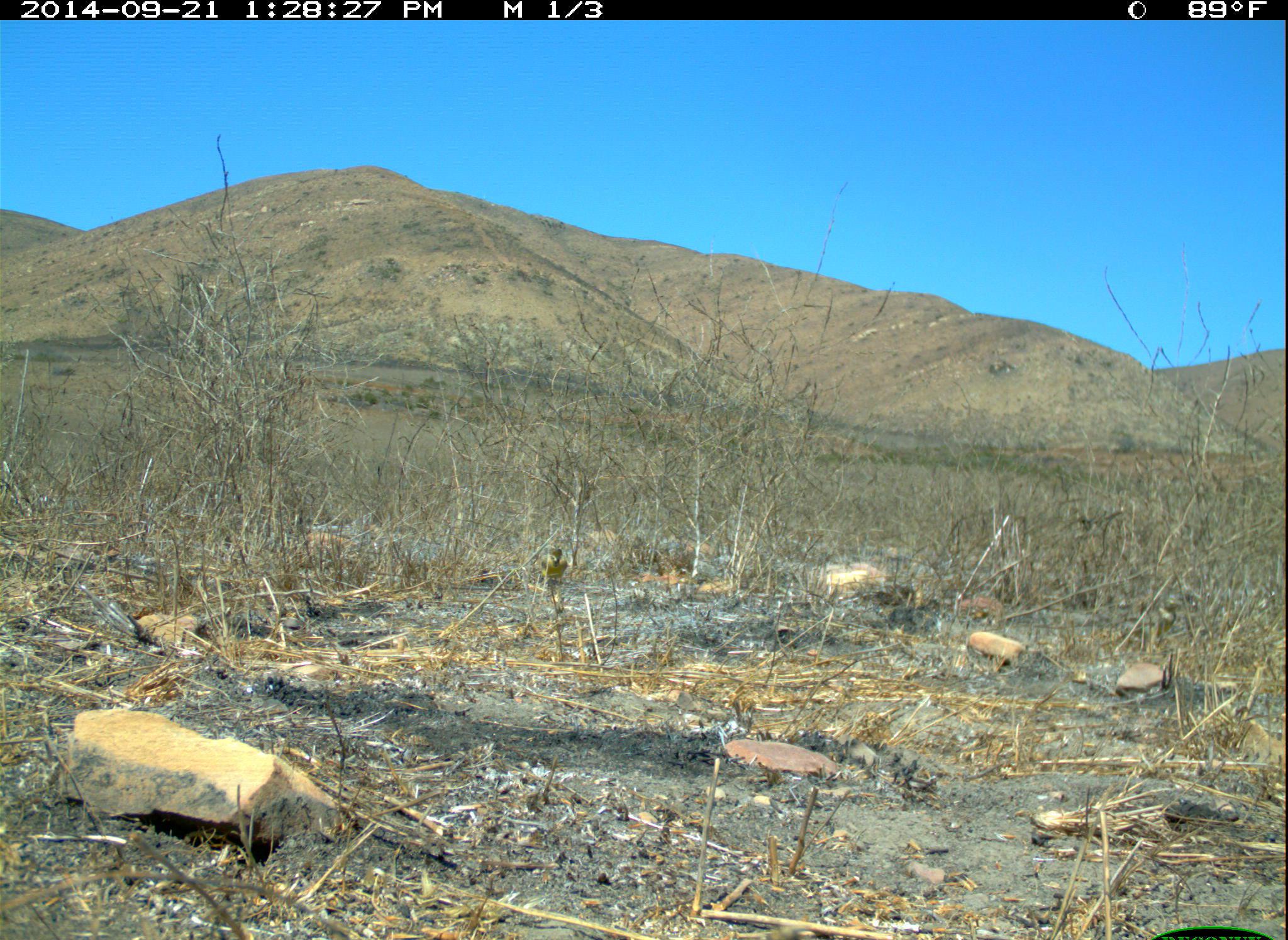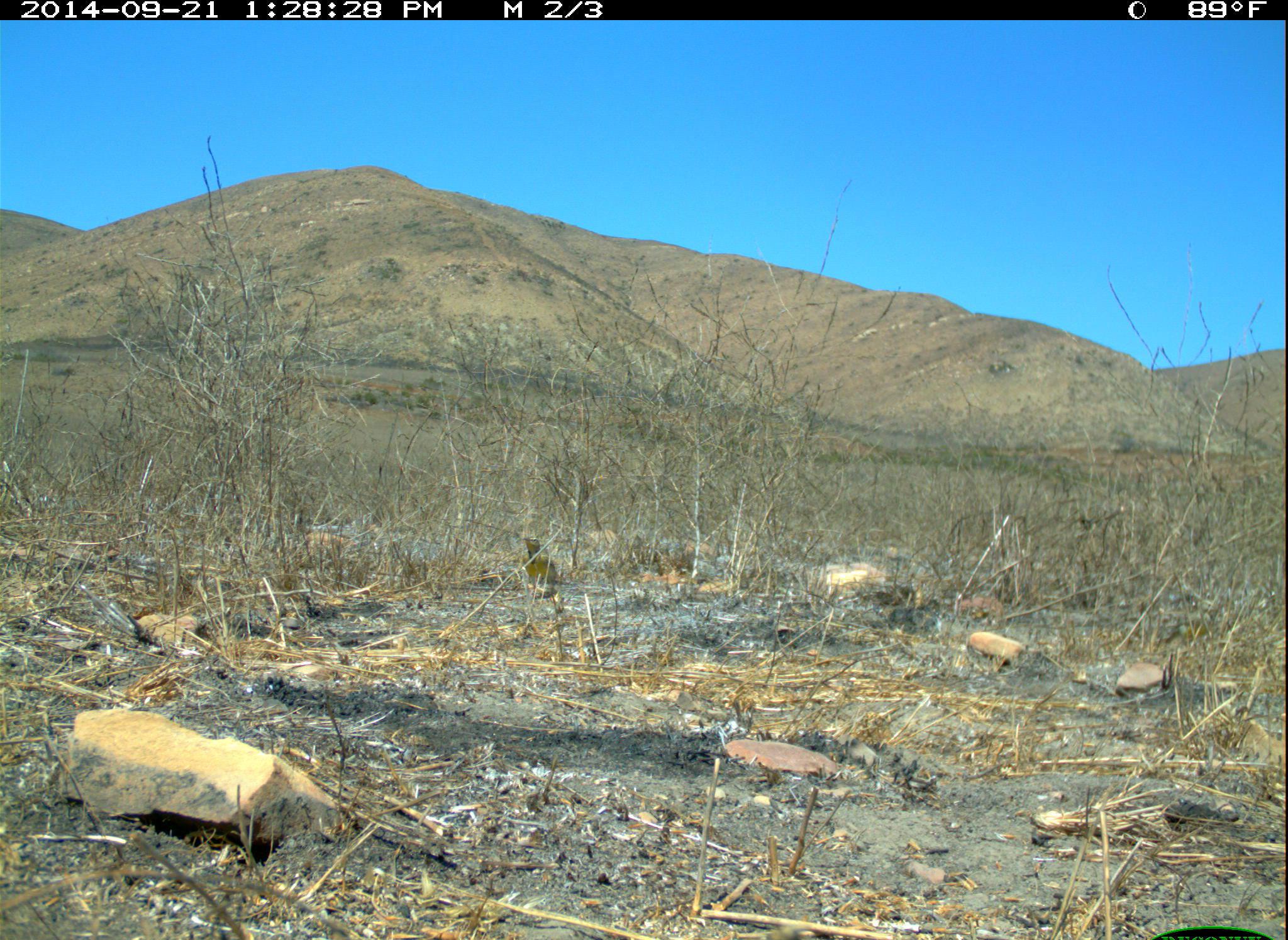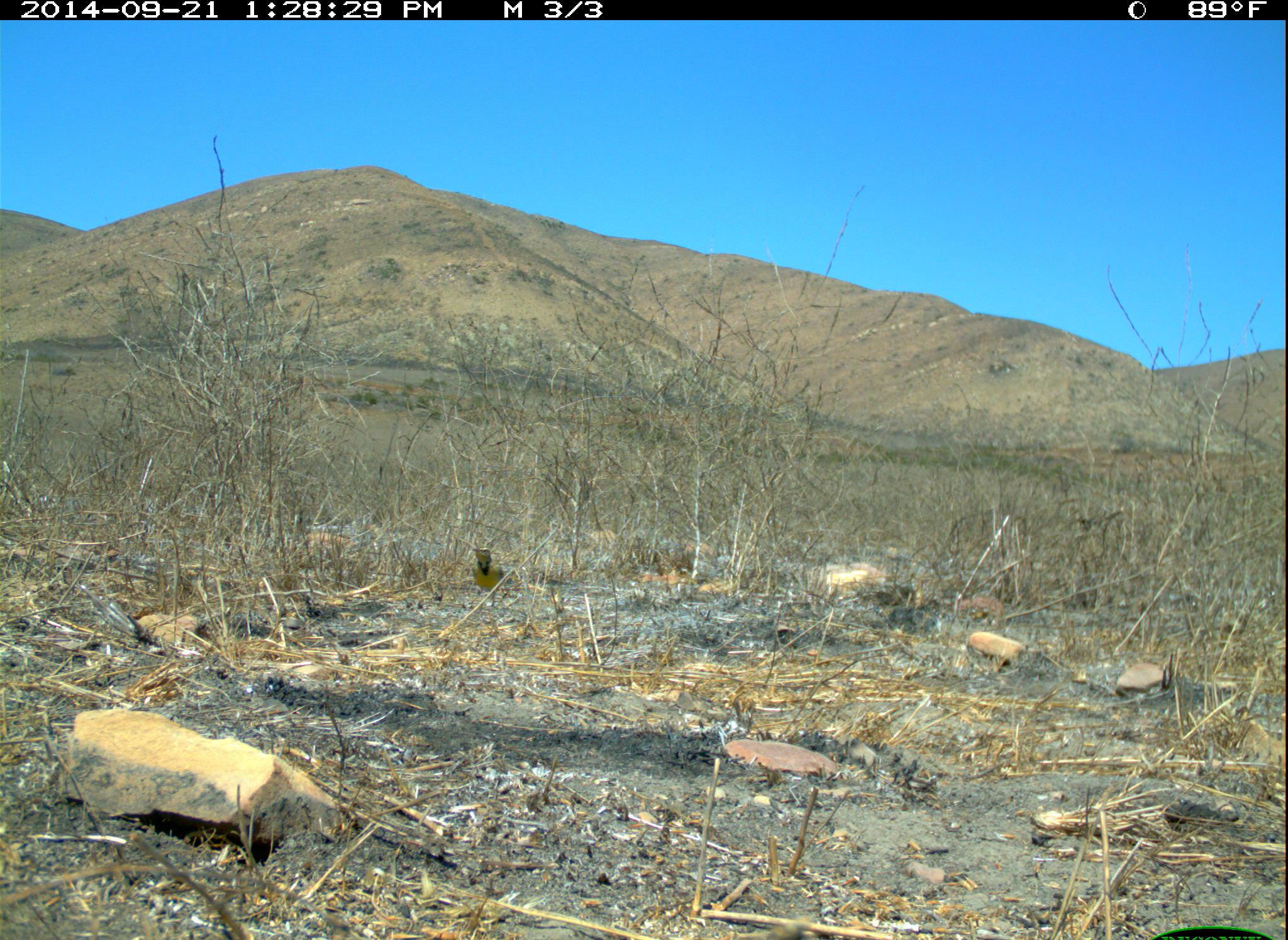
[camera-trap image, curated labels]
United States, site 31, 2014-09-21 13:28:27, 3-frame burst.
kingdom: Animalia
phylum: Chordata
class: Aves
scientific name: Aves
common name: bird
Bird (Aves).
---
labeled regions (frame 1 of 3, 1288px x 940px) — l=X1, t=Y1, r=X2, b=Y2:
bird: l=535, t=546, r=570, b=612; l=1150, t=596, r=1183, b=649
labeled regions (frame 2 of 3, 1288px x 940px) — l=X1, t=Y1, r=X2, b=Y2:
bird: l=515, t=533, r=561, b=604; l=1164, t=600, r=1220, b=646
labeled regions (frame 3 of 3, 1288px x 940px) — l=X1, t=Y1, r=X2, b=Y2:
bird: l=1196, t=595, r=1260, b=641; l=468, t=546, r=509, b=608